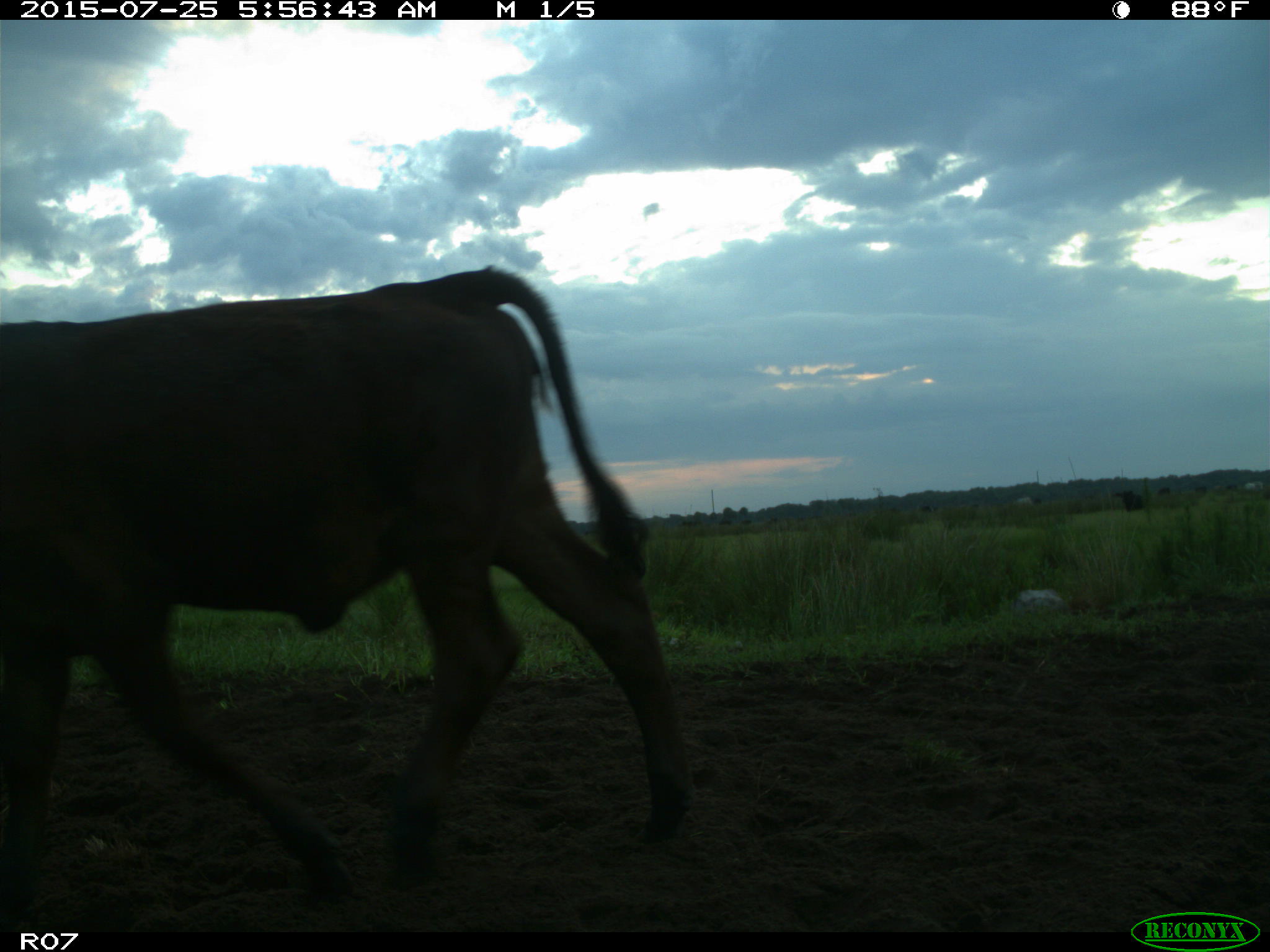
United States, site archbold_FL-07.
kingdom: Animalia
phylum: Chordata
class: Mammalia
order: Artiodactyla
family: Bovidae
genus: Bos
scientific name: Bos taurus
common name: domestic cow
Bos taurus (domestic cow).